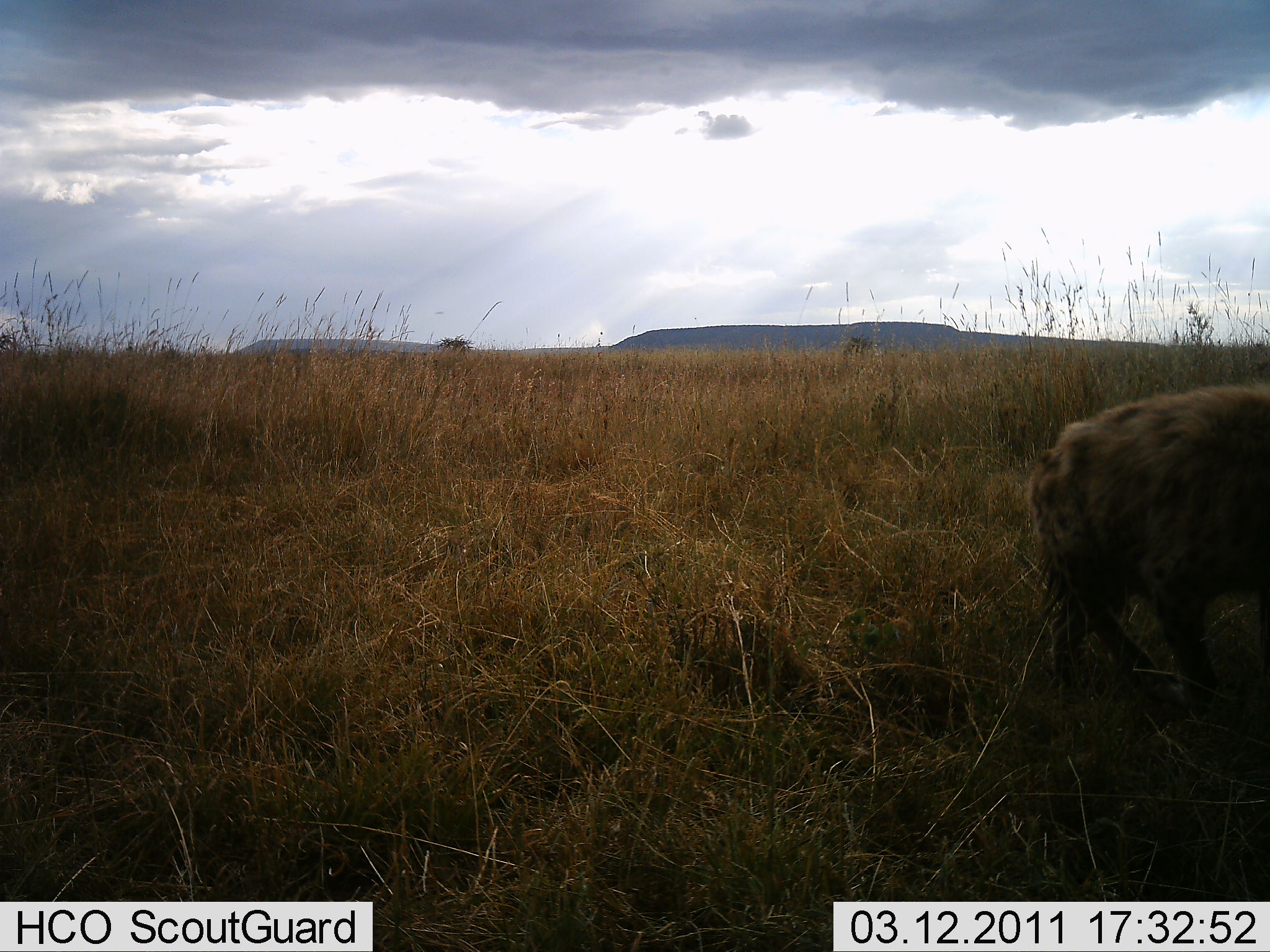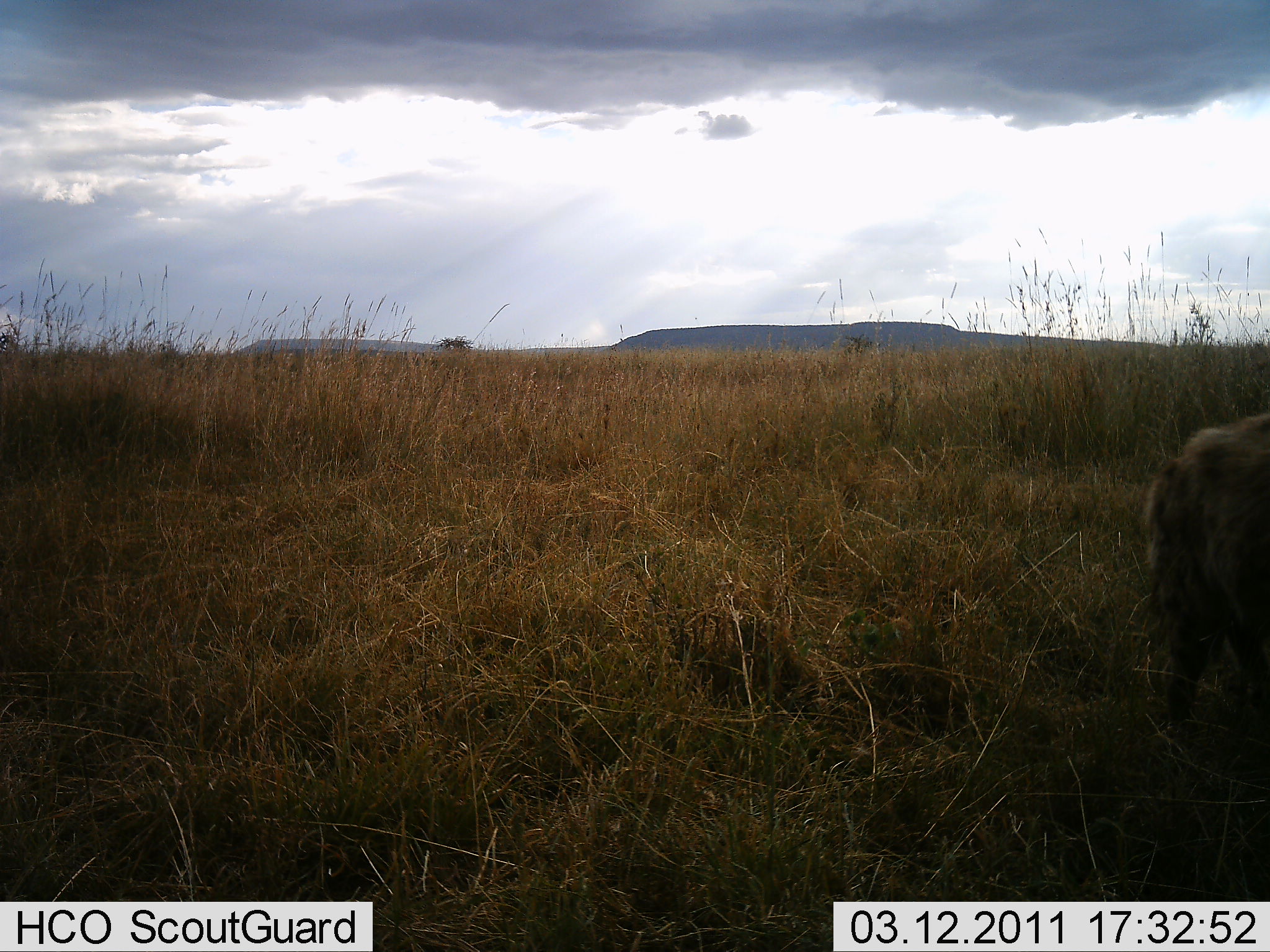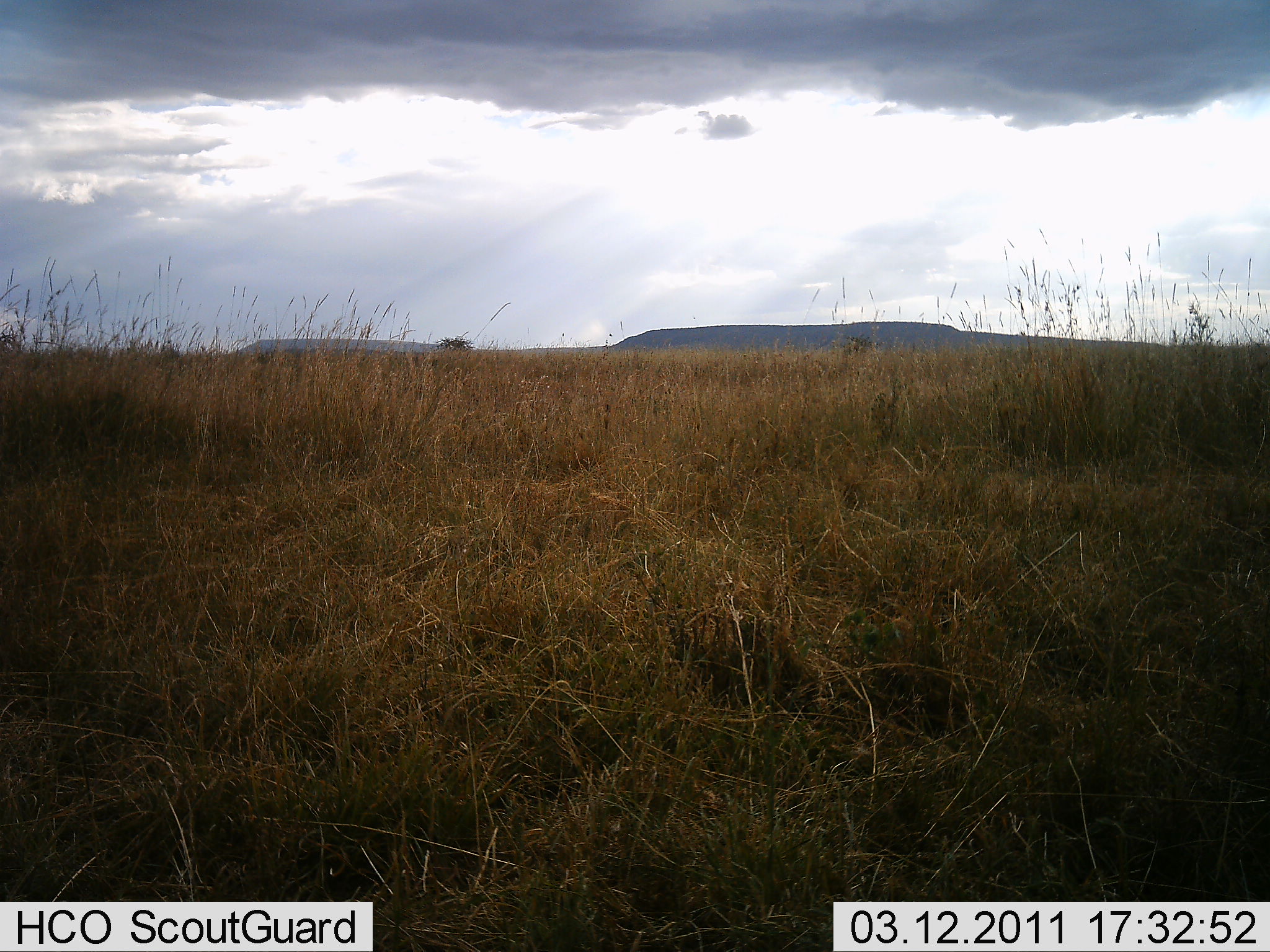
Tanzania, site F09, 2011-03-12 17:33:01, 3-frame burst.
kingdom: Animalia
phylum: Chordata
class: Mammalia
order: Carnivora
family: Hyaenidae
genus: Crocuta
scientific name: Crocuta crocuta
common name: spotted hyena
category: hyenaspotted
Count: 1.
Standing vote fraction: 8%.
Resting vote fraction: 0%.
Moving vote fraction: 92%.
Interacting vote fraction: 0%.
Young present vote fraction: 0%.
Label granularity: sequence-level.